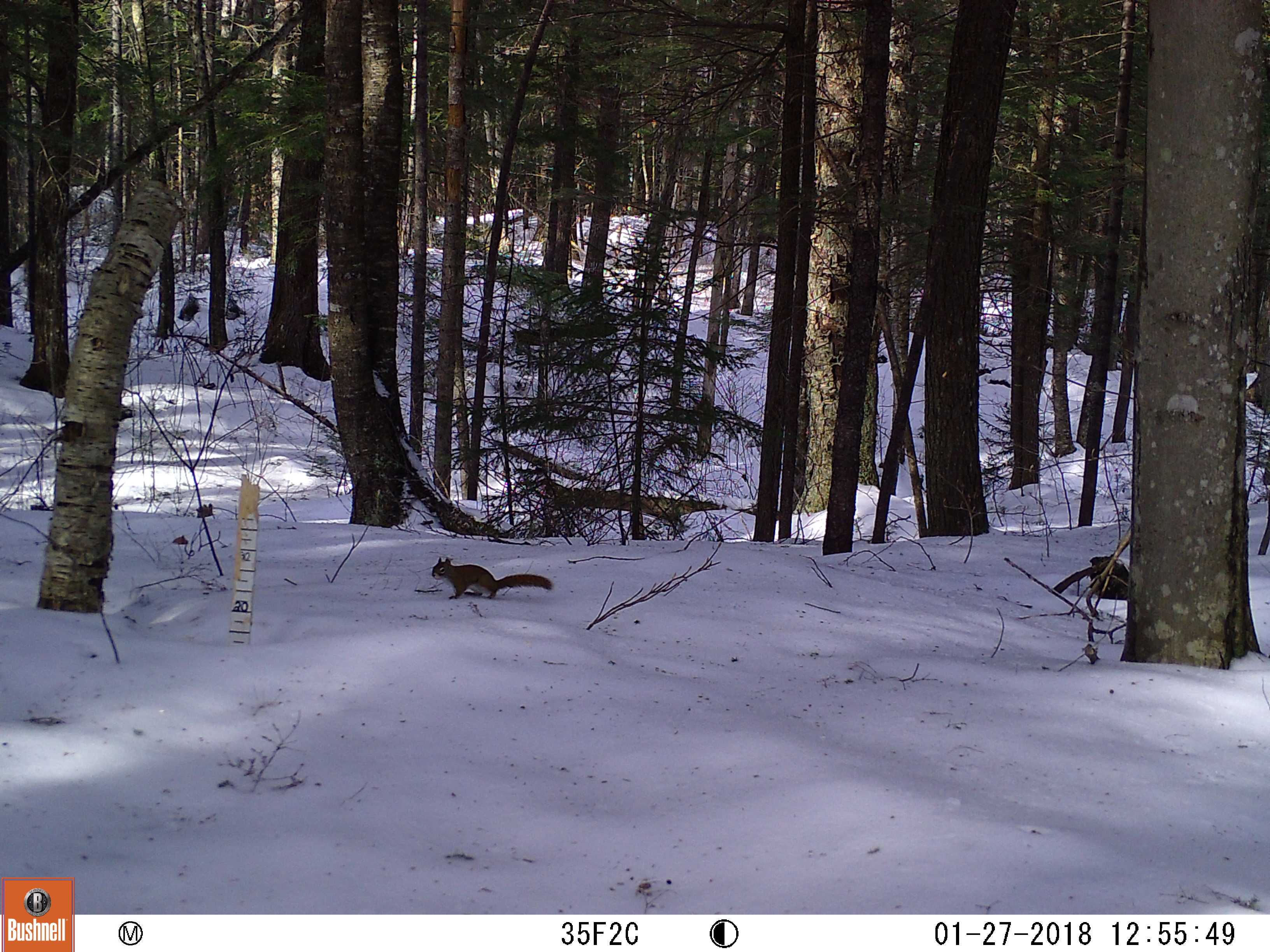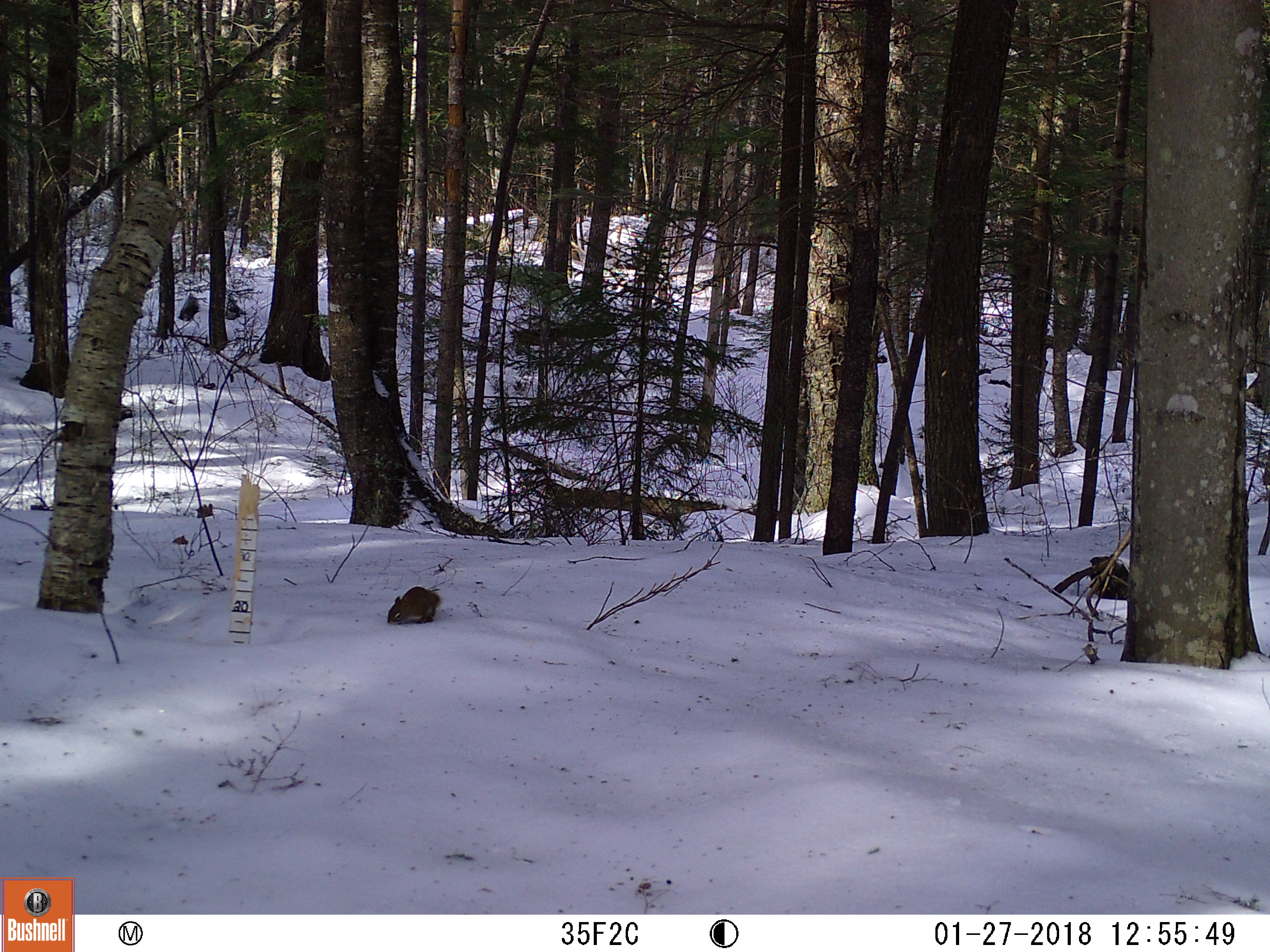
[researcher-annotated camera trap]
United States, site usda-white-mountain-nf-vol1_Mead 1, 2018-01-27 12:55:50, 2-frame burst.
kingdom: Animalia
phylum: Chordata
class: Mammalia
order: Rodentia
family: Sciuridae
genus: Tamiasciurus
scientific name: Tamiasciurus hudsonicus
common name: red squirrel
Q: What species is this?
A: Red squirrel (Tamiasciurus hudsonicus).